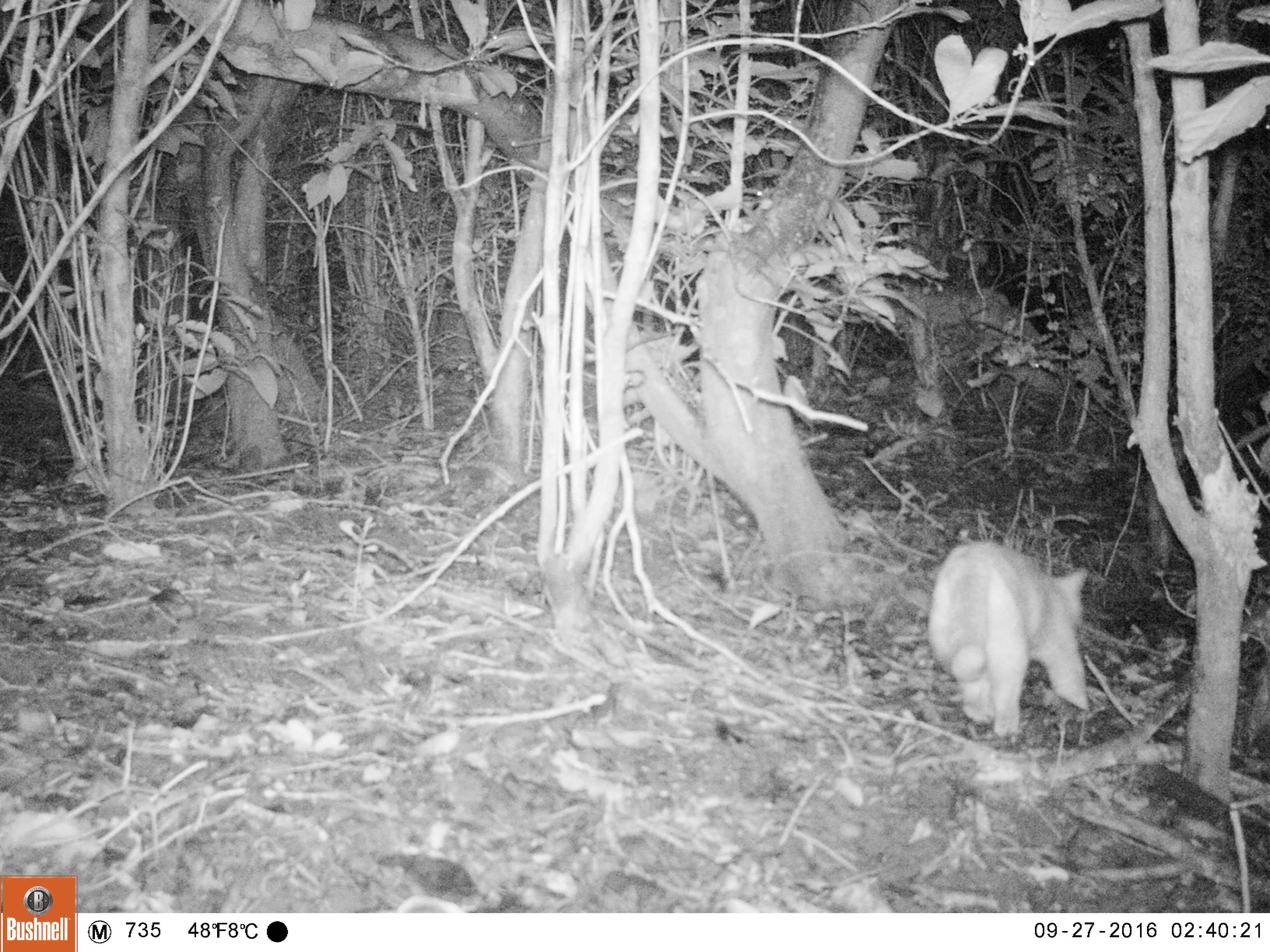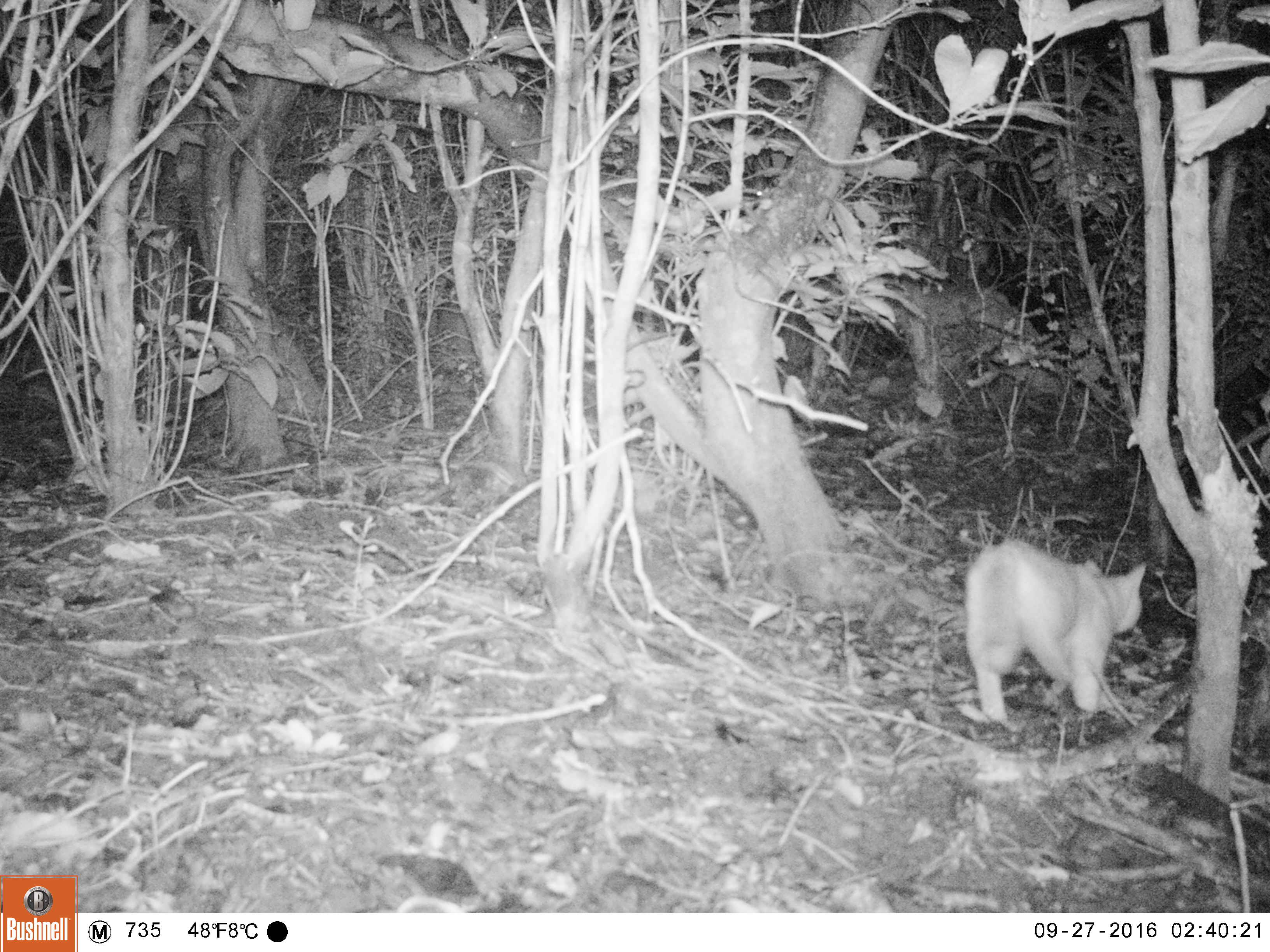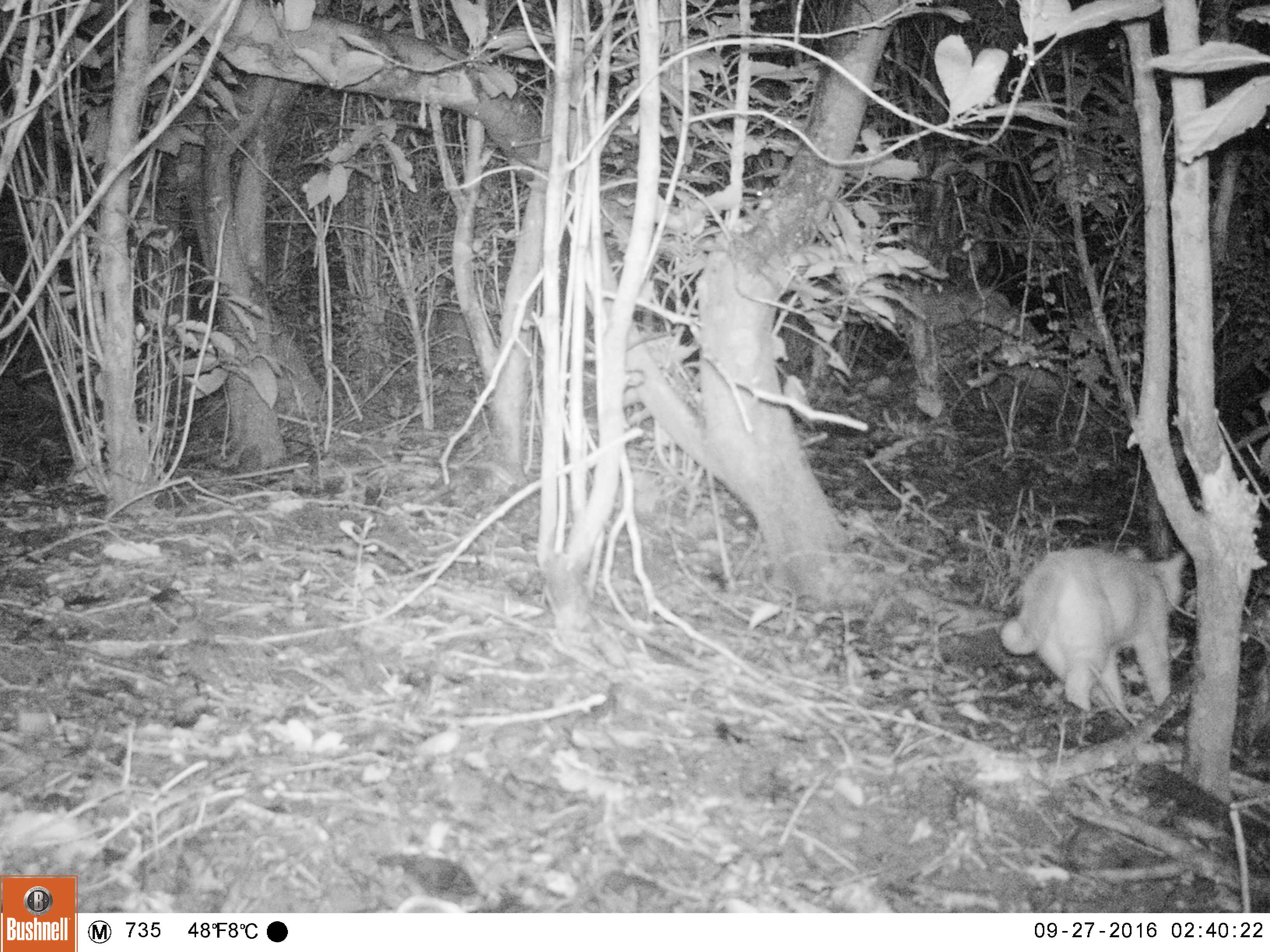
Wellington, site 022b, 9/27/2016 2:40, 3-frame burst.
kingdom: Animalia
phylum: Chordata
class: Mammalia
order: Carnivora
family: Felidae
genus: Felis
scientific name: Felis catus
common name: cat